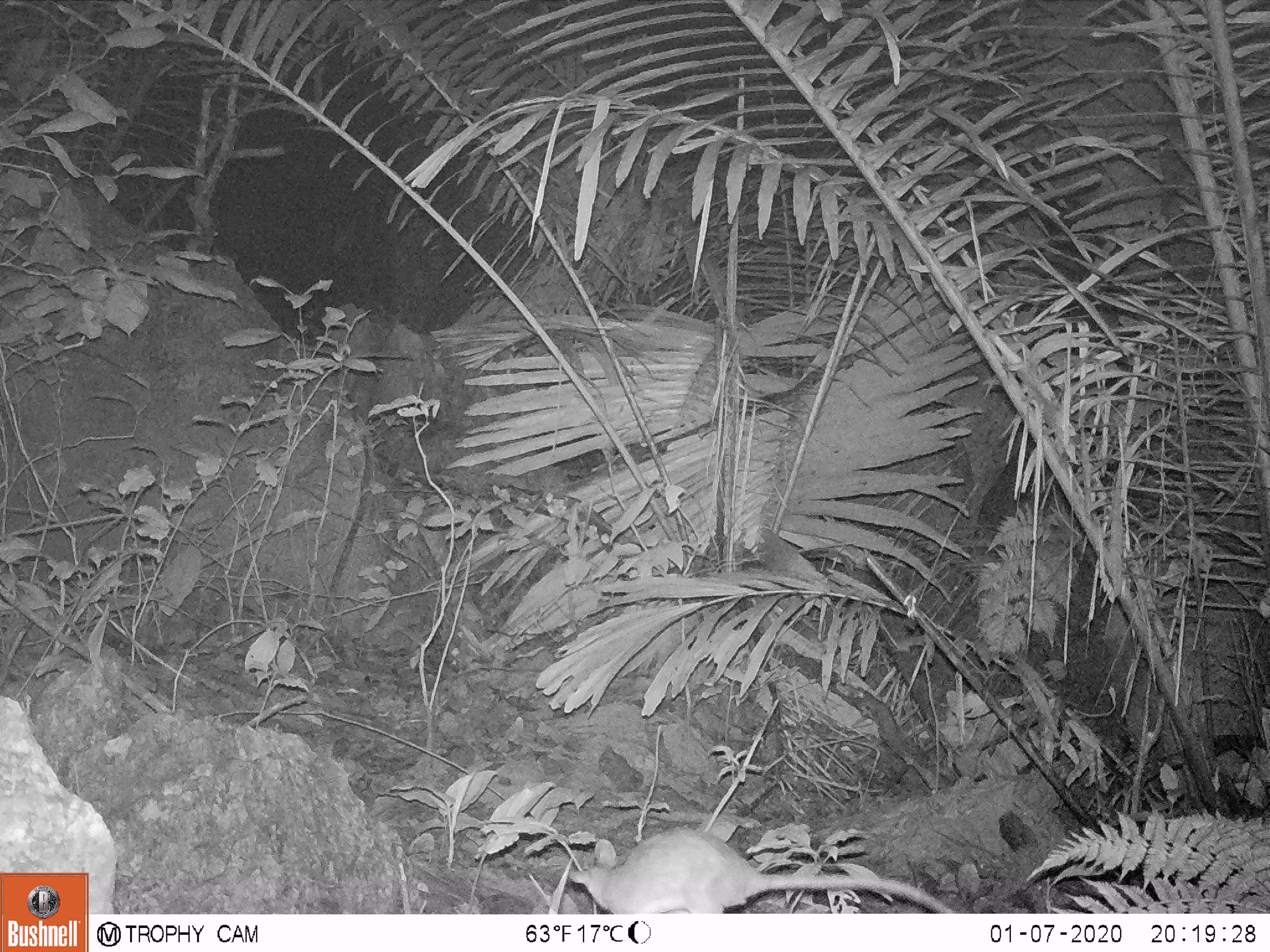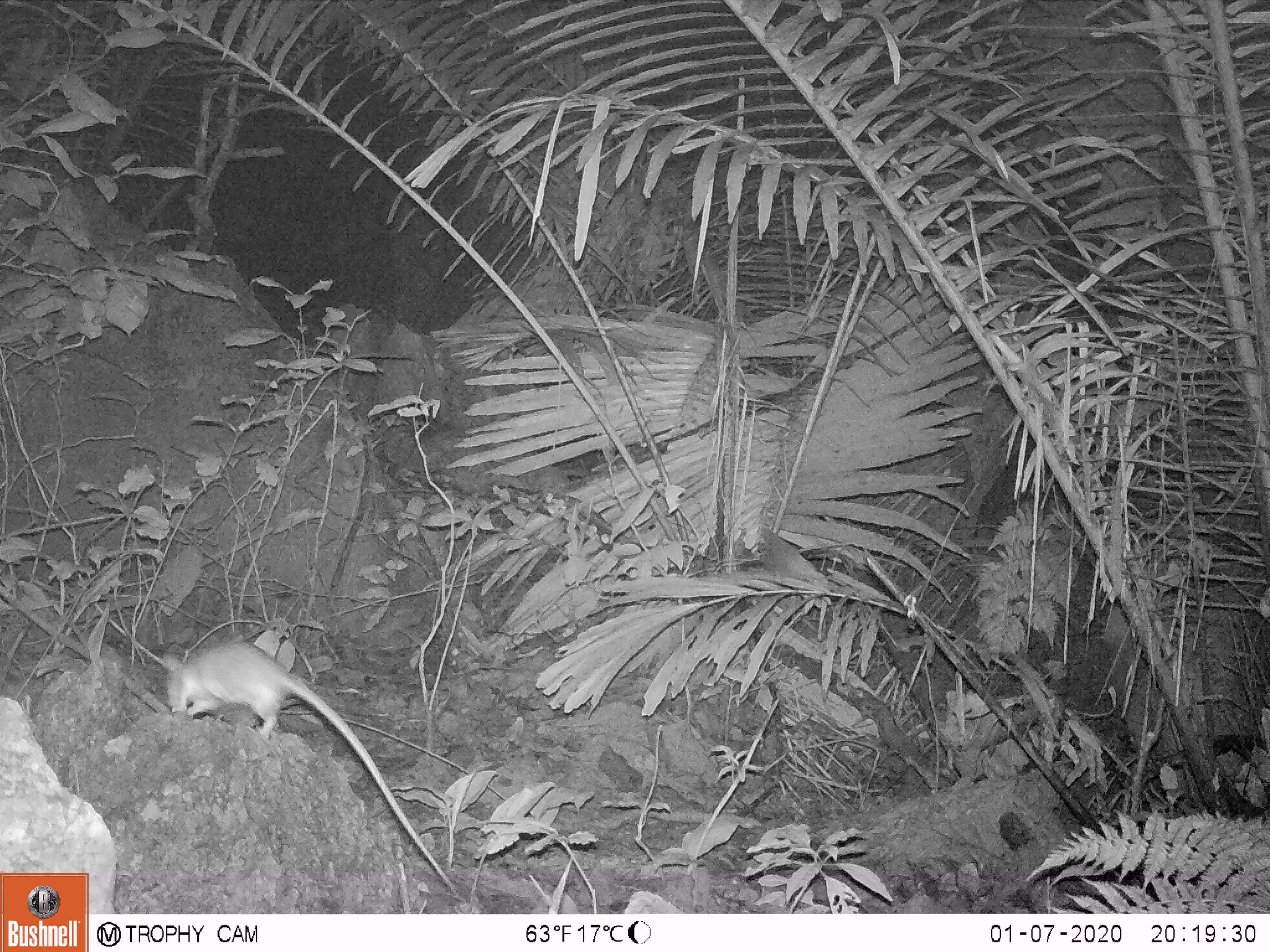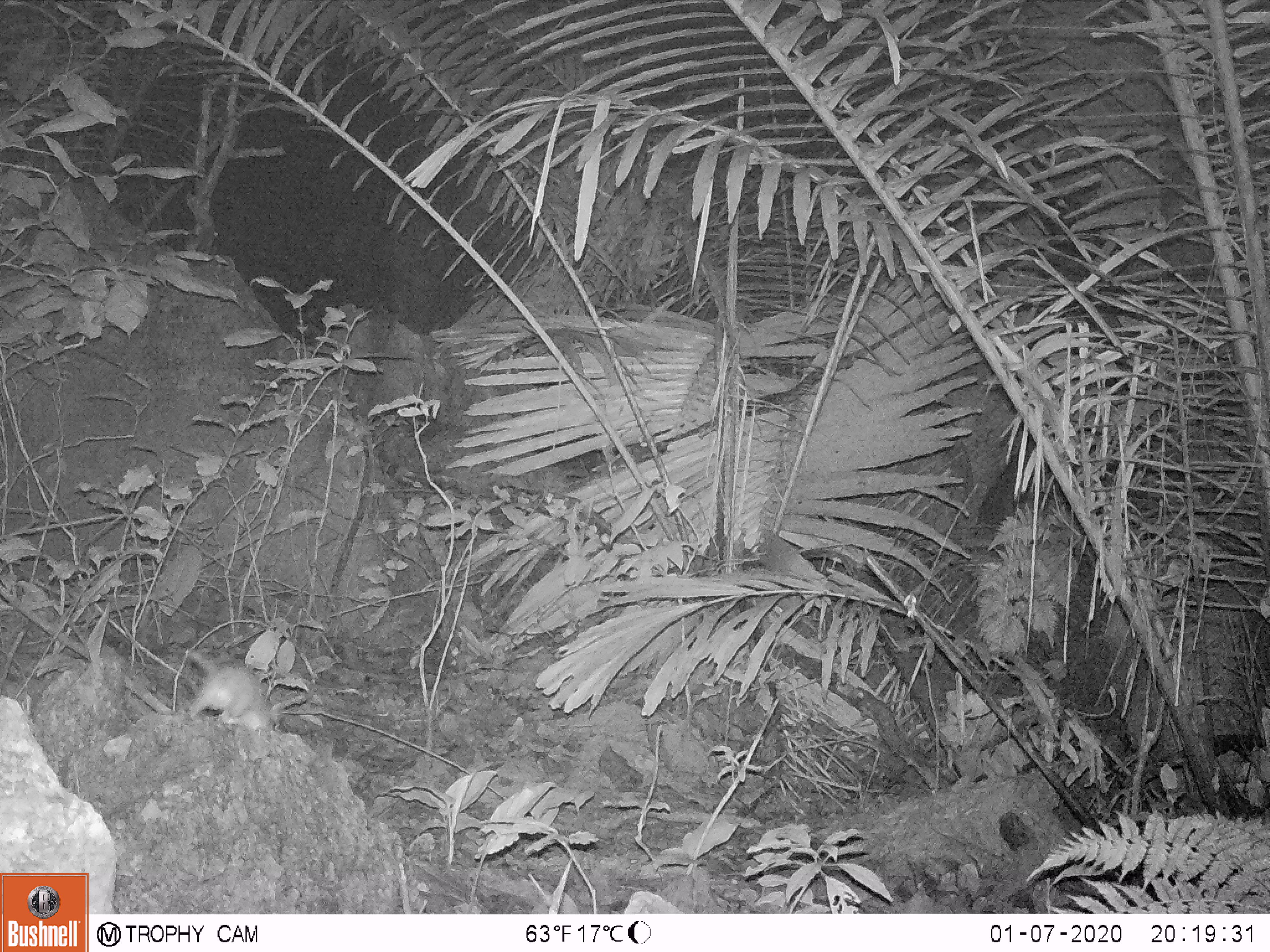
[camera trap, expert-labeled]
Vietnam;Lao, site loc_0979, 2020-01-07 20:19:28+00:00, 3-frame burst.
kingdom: Animalia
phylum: Chordata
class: Mammalia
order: Rodentia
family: Muridae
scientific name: Muridae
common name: old-world mice and rats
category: unidentified murid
Unidentified murid (old-world mice and rats) (Muridae). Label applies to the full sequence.